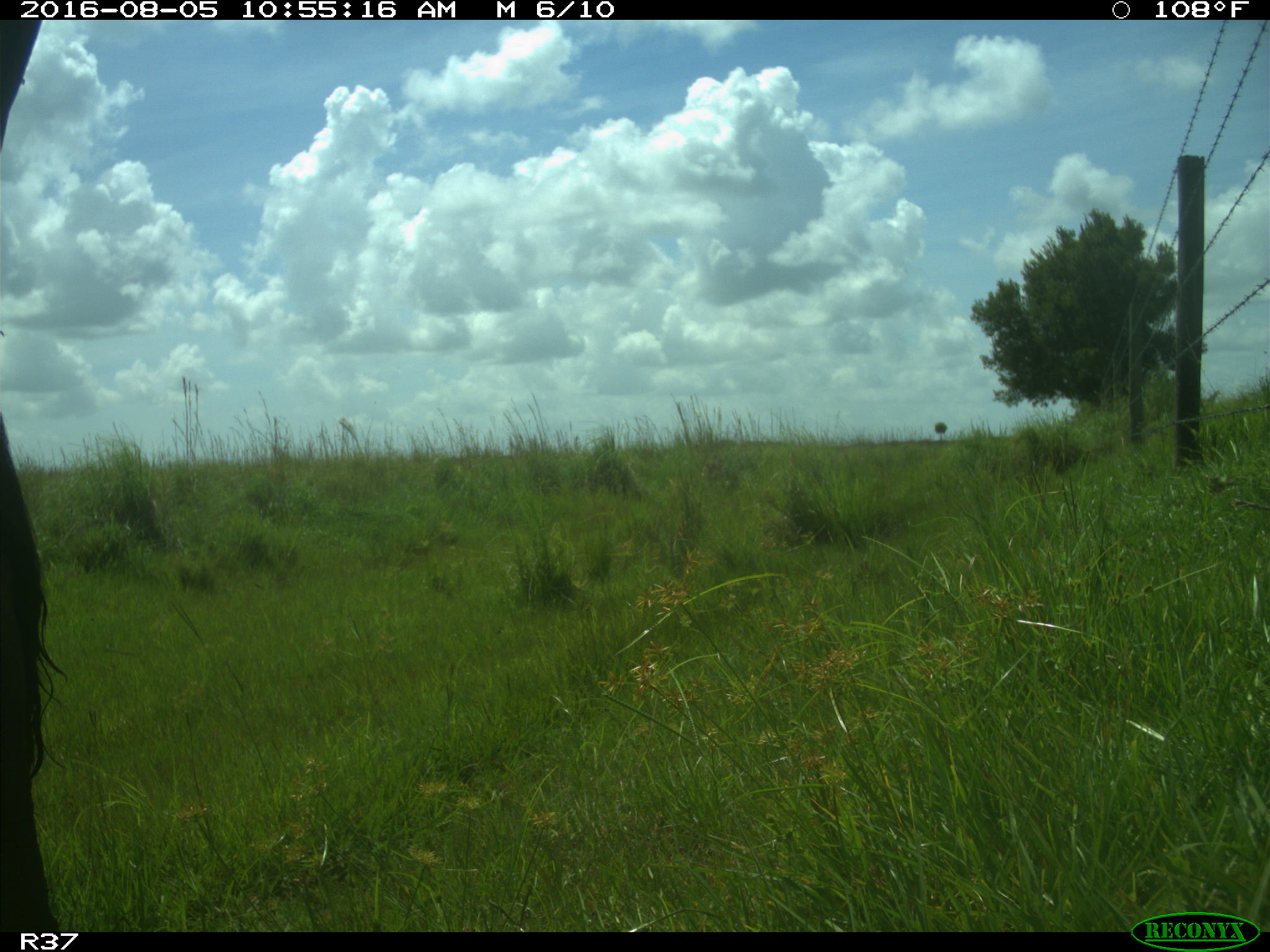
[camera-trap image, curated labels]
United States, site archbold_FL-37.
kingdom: Animalia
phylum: Chordata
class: Mammalia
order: Artiodactyla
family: Bovidae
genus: Bos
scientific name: Bos taurus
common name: domestic cow